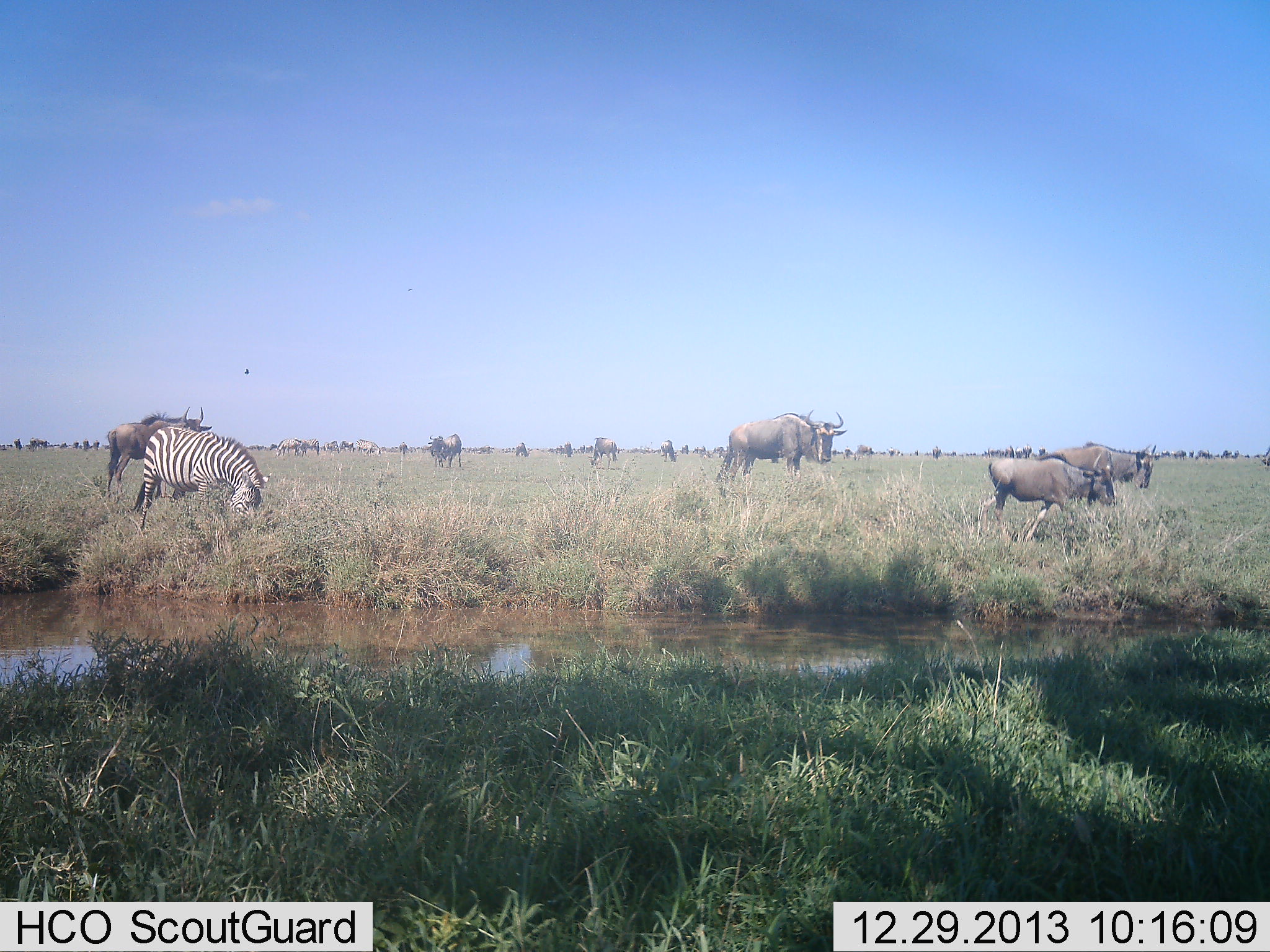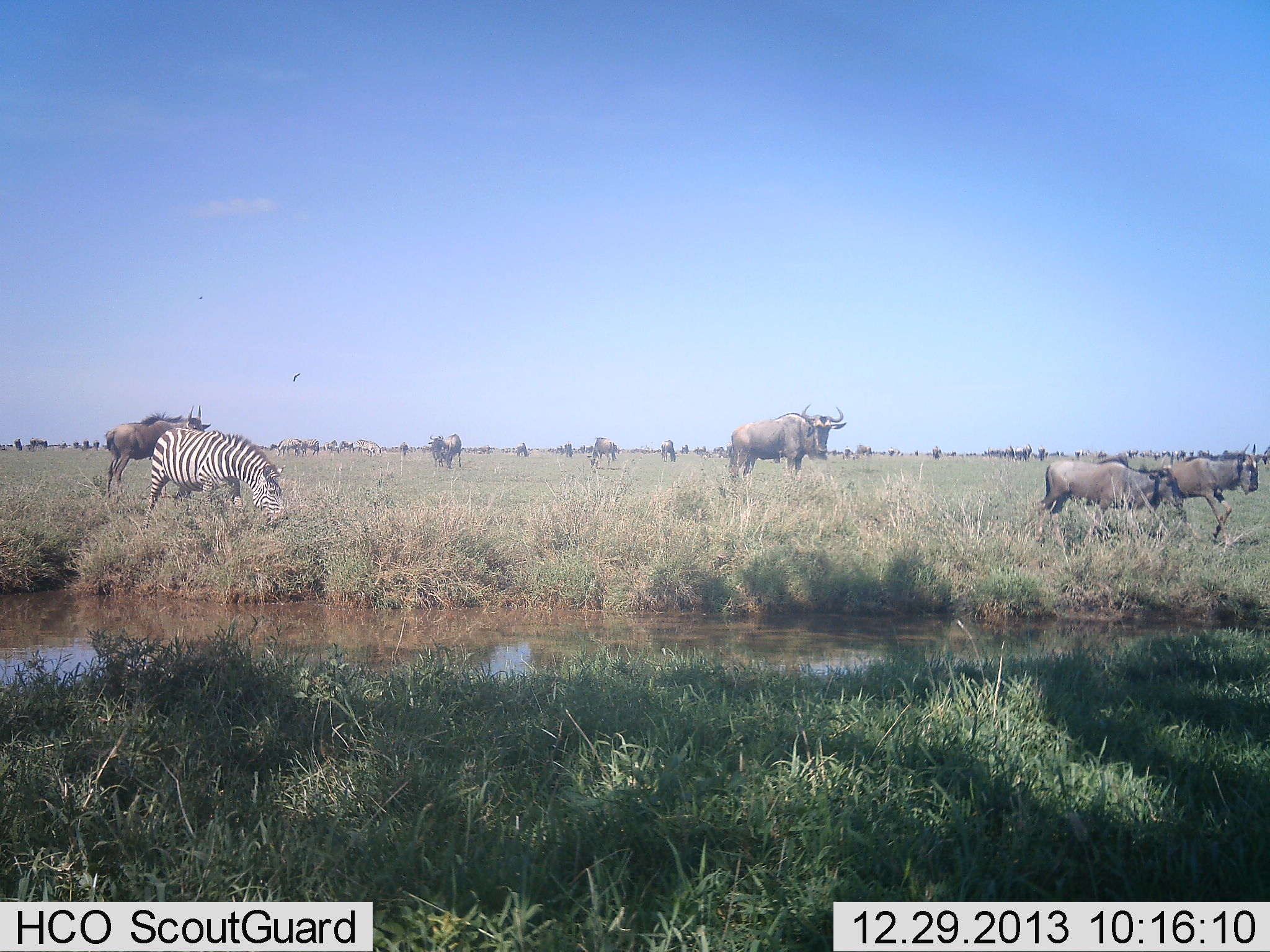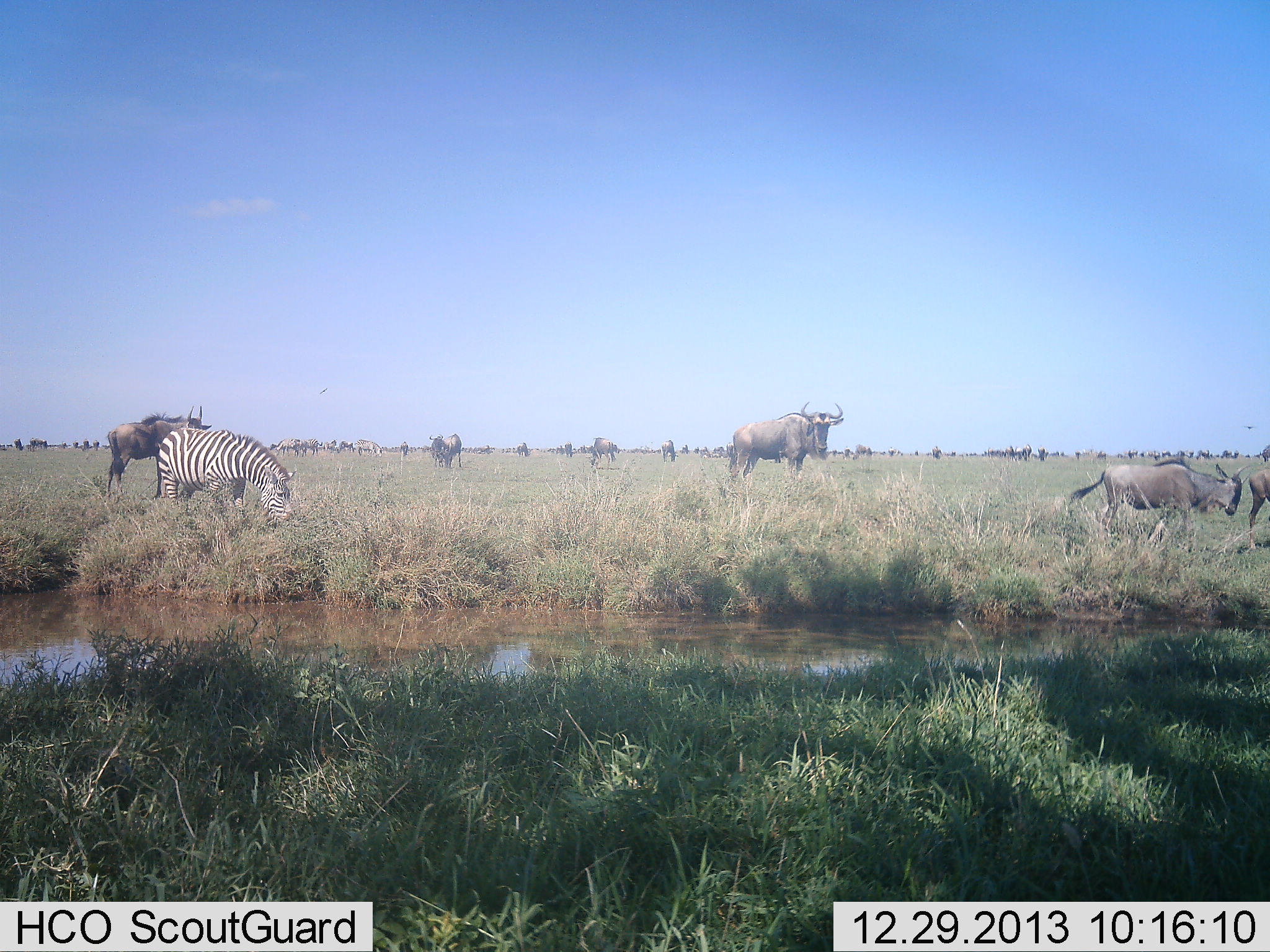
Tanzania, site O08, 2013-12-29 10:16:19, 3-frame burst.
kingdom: Animalia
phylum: Chordata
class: Mammalia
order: Artiodactyla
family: Bovidae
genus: Connochaetes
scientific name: Connochaetes taurinus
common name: blue wildebeest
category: wildebeest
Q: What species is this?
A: Wildebeest (blue wildebeest) (Connochaetes taurinus).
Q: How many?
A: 11-50.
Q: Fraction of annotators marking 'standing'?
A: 50%.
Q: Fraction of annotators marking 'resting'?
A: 0%.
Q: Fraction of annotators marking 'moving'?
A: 86%.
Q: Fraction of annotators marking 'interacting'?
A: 7%.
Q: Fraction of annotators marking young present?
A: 14%.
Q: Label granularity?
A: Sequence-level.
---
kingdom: Animalia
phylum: Chordata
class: Mammalia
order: Perissodactyla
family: Equidae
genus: Equus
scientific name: Equus quagga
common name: plains zebra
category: zebra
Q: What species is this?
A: Zebra (plains zebra) (Equus quagga).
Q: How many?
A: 1.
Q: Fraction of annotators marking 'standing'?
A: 7%.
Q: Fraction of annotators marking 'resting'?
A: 0%.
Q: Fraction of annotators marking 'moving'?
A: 7%.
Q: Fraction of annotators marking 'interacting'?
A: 0%.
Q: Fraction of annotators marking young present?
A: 0%.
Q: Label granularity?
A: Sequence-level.